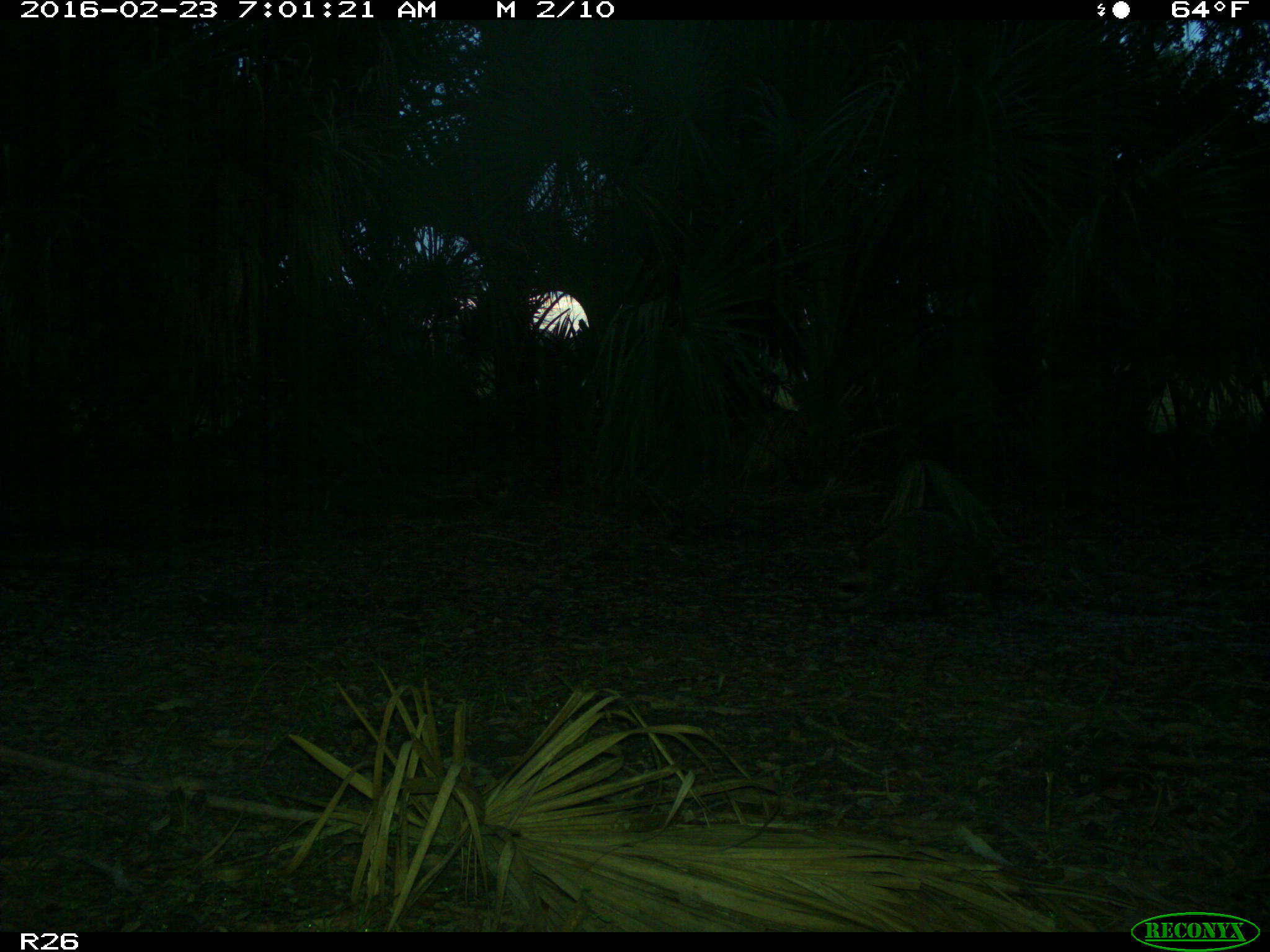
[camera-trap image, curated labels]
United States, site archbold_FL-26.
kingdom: Animalia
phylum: Chordata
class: Mammalia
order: Carnivora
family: Procyonidae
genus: Procyon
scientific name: Procyon lotor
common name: common raccoon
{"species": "Procyon lotor (common raccoon)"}